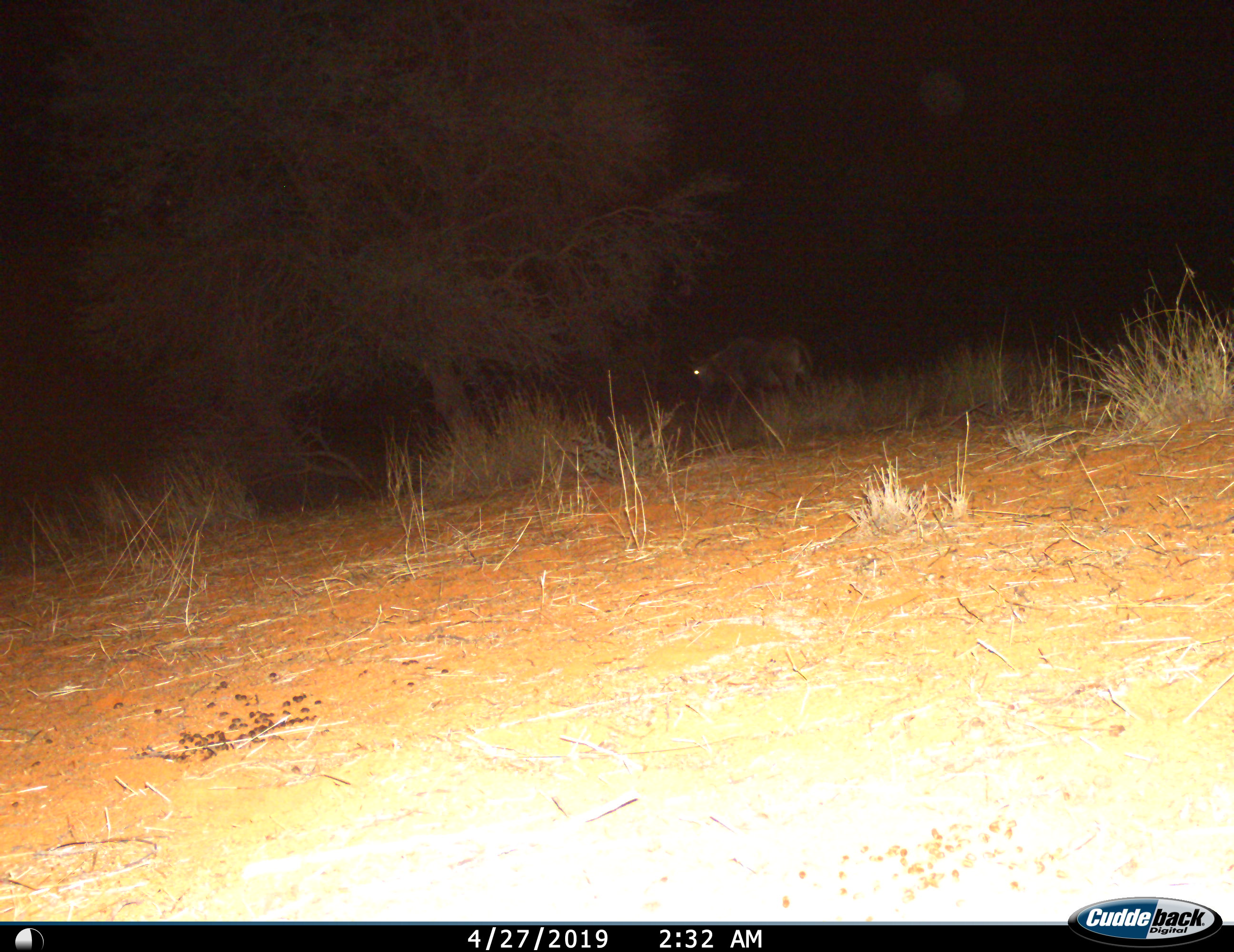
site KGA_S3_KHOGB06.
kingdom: Animalia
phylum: Chordata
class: Mammalia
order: Artiodactyla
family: Bovidae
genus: Connochaetes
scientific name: Connochaetes taurinus taurinus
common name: blue wildebeest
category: wildebeestblue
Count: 1.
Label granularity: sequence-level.